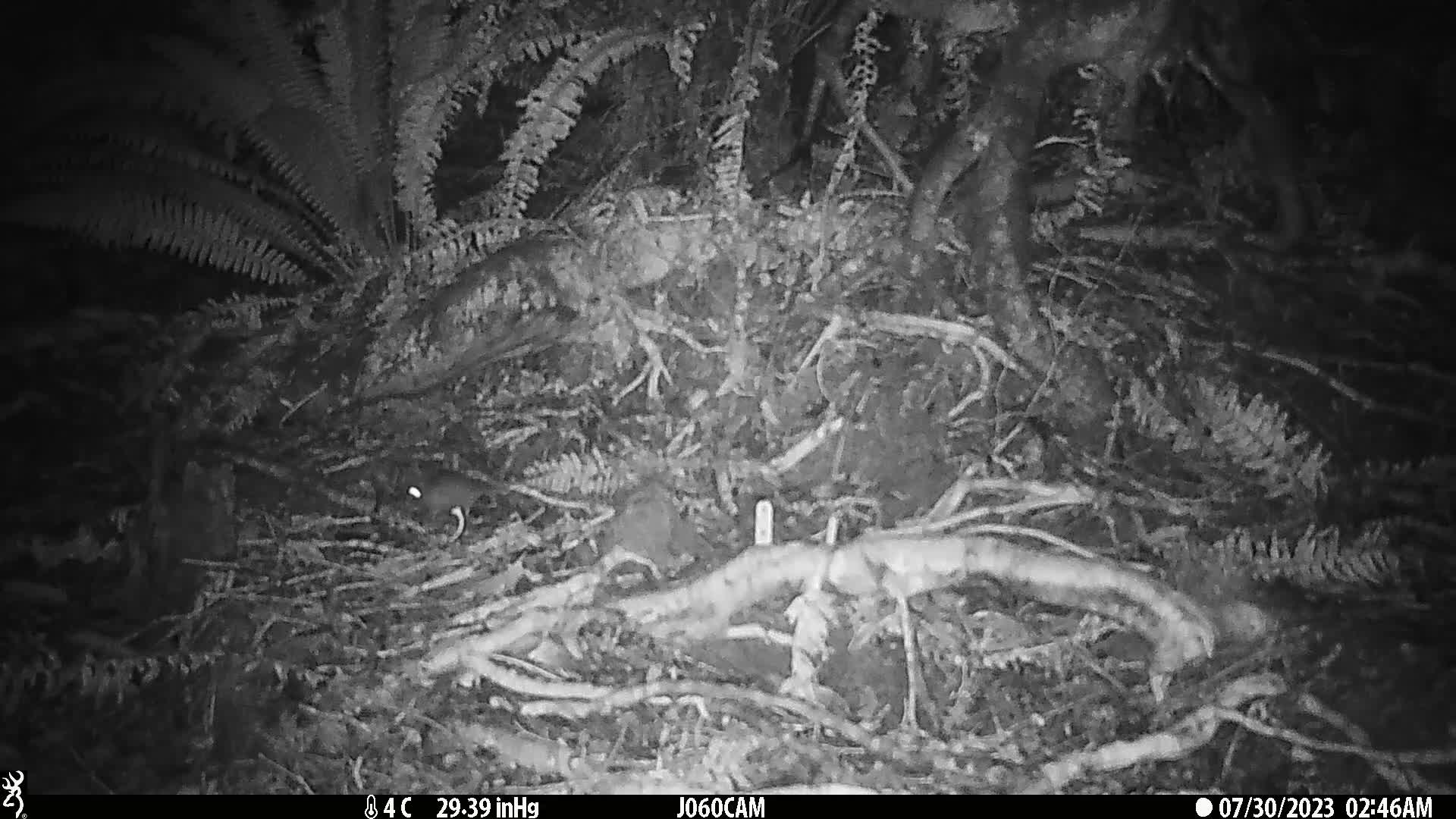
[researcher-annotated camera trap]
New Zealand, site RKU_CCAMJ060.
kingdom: Animalia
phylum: Chordata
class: Mammalia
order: Rodentia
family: Muridae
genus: Rattus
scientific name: Rattus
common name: rat